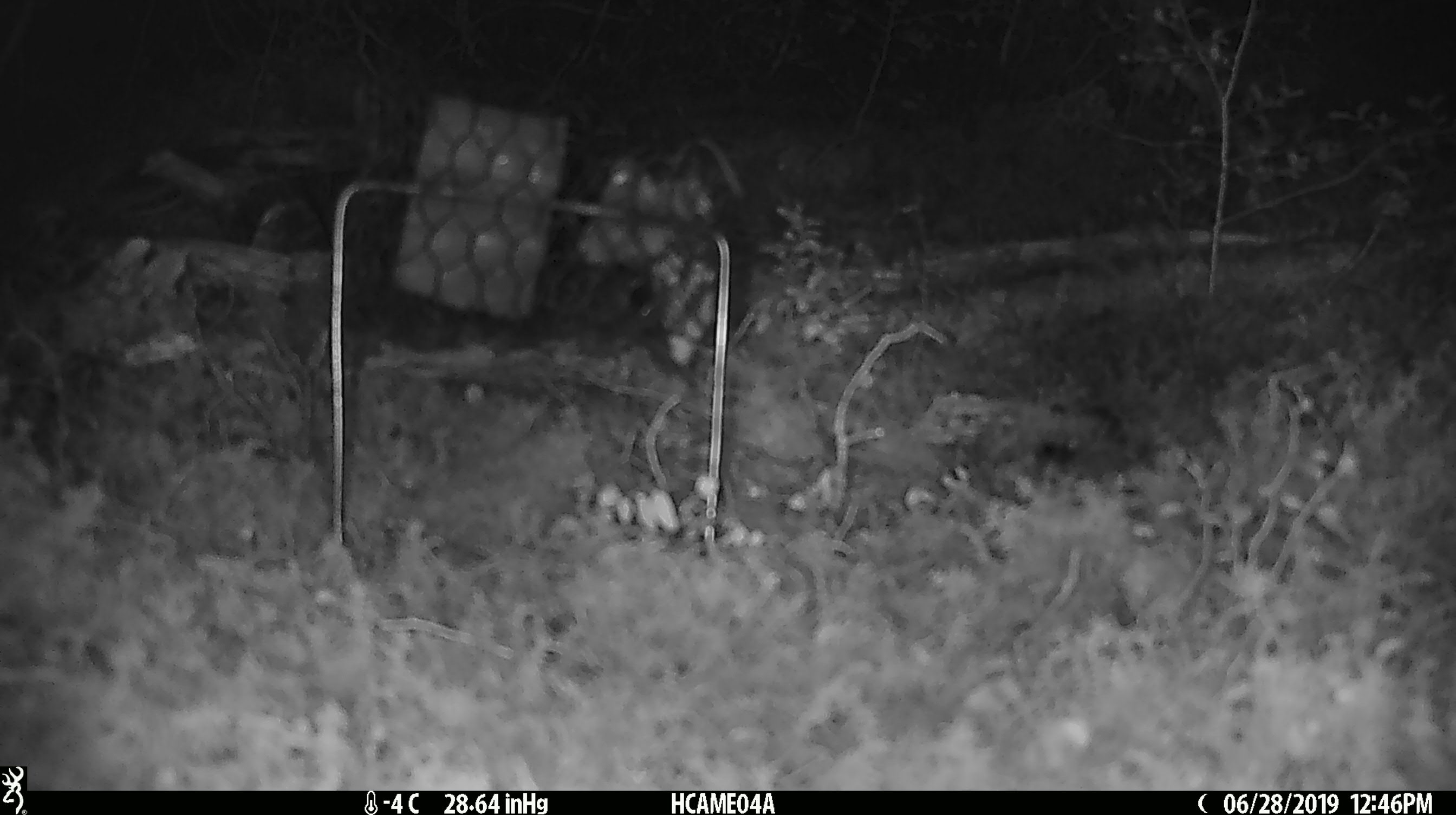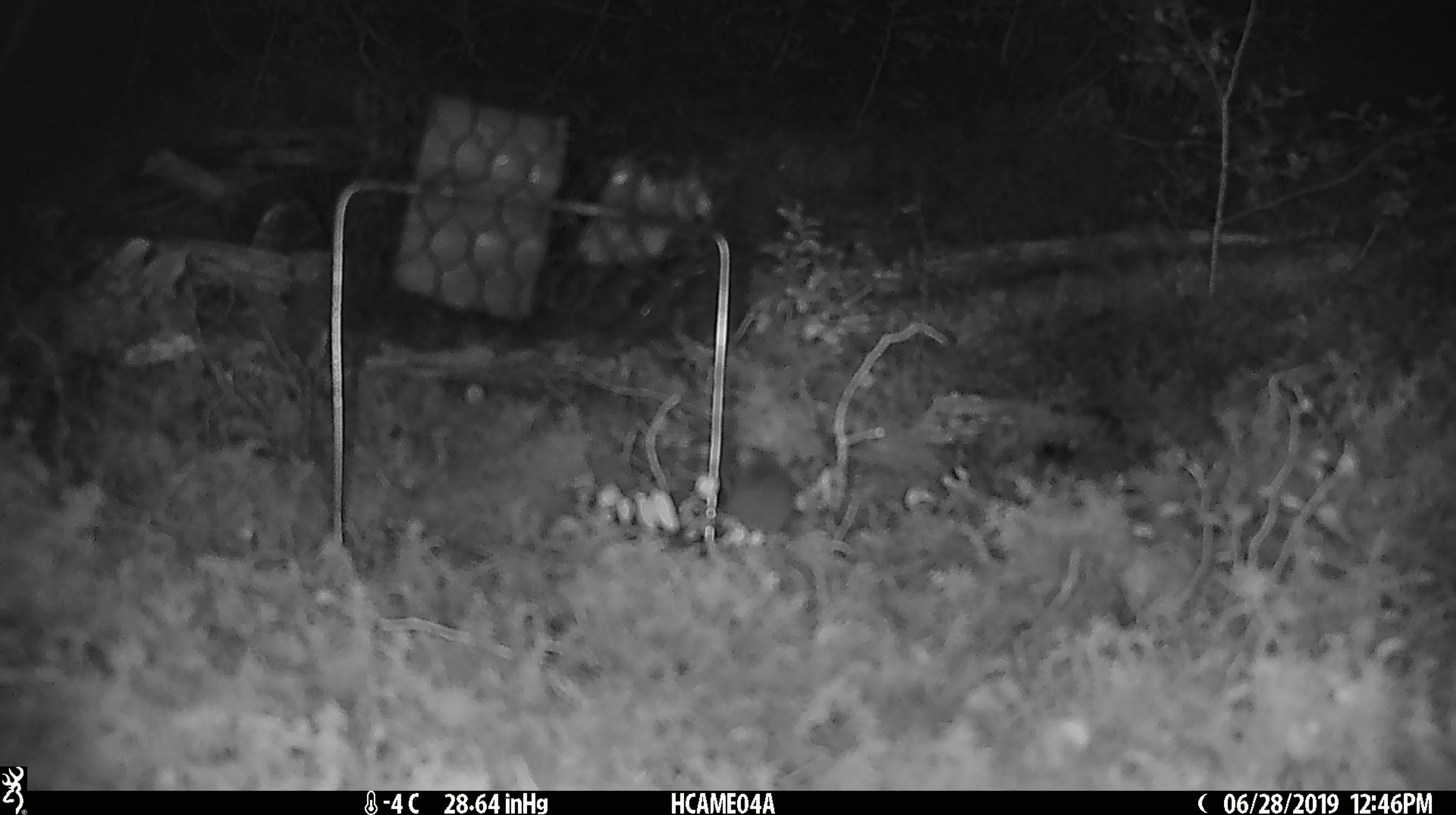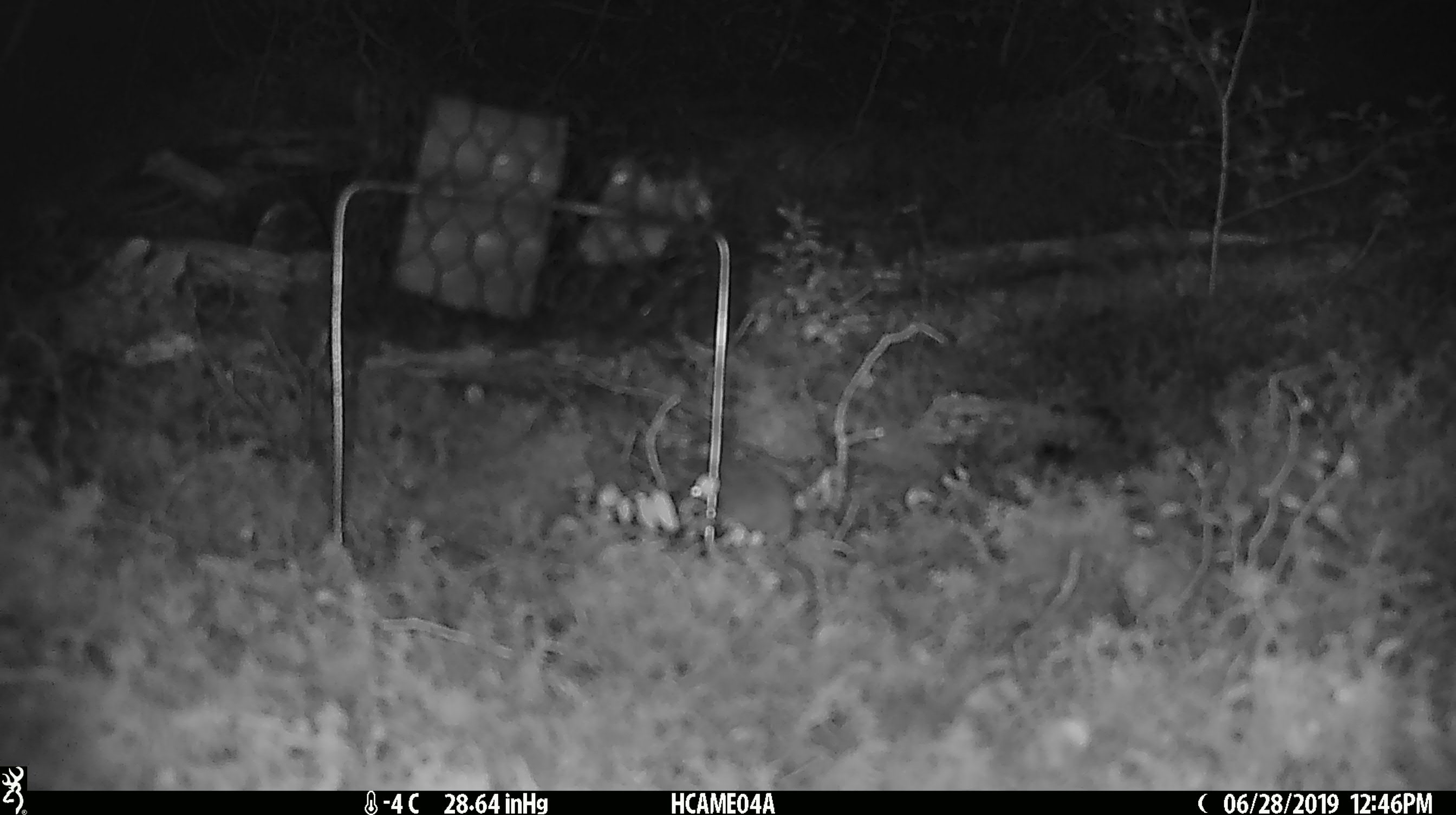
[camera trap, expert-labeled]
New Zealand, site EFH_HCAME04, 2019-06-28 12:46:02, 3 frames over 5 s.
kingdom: Animalia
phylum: Chordata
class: Mammalia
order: Rodentia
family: Muridae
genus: Mus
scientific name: Mus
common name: mouse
Mouse (Mus).